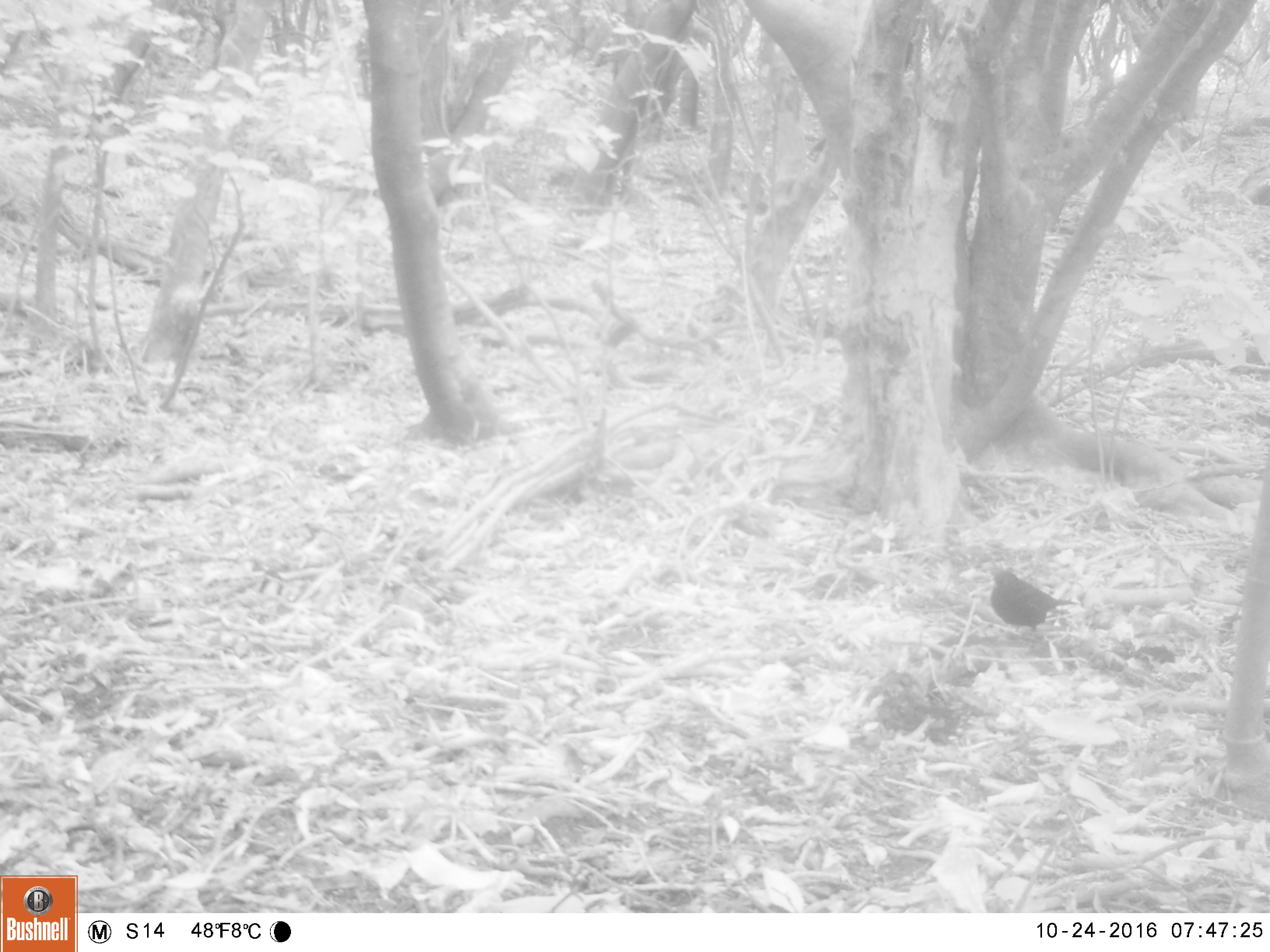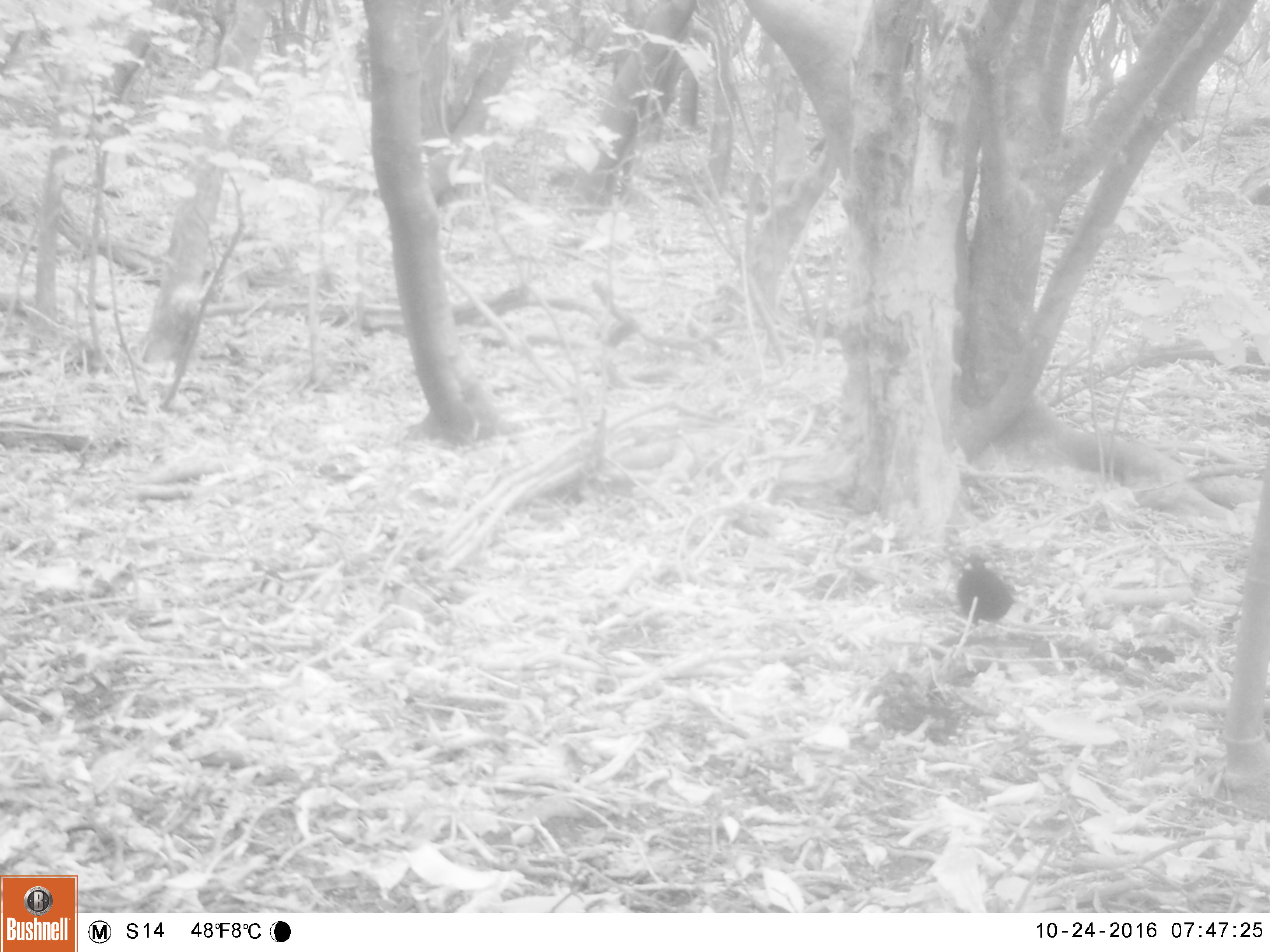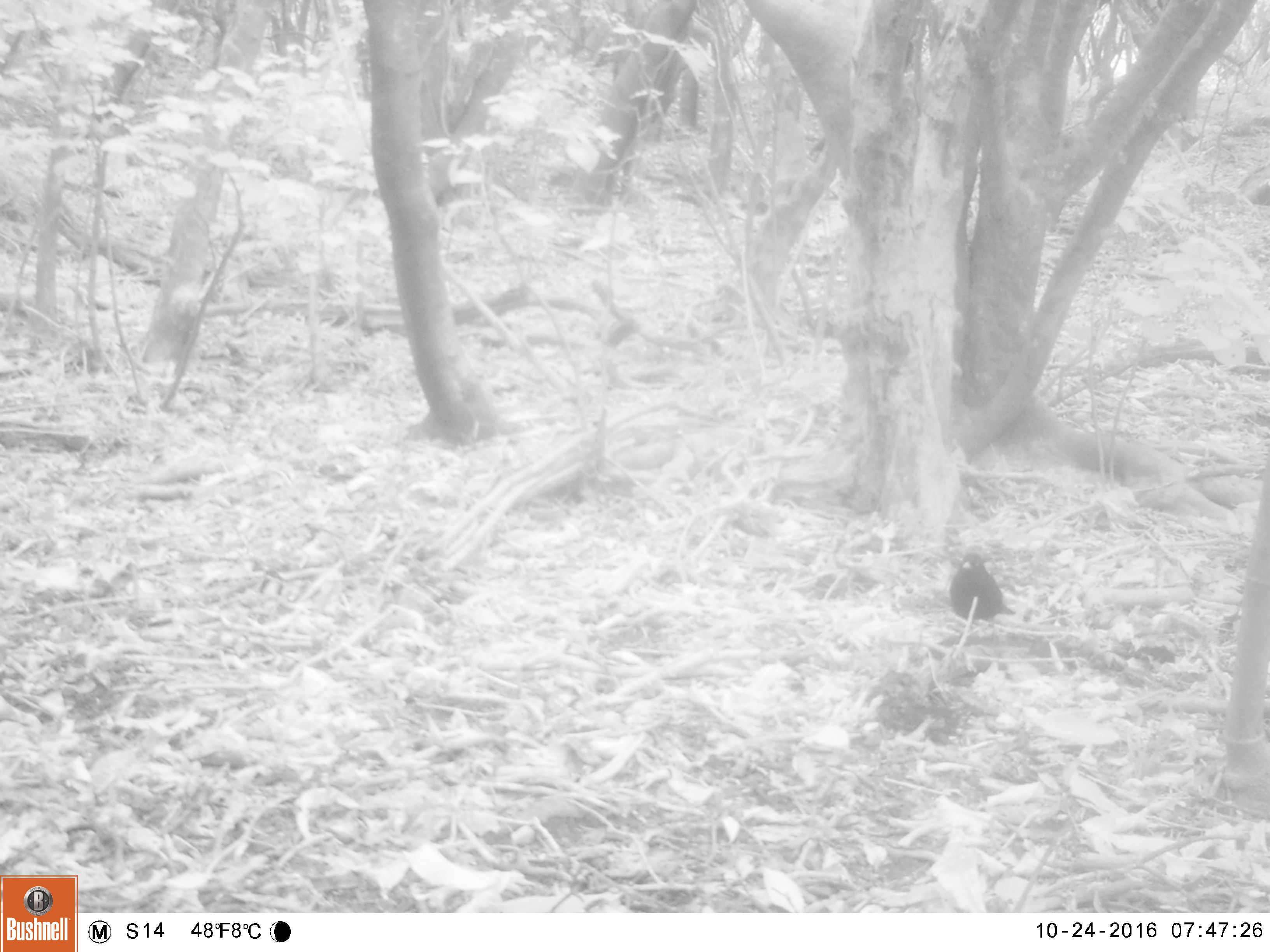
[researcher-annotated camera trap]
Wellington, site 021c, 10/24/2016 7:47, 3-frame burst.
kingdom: Animalia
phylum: Chordata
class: Aves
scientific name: Aves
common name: bird